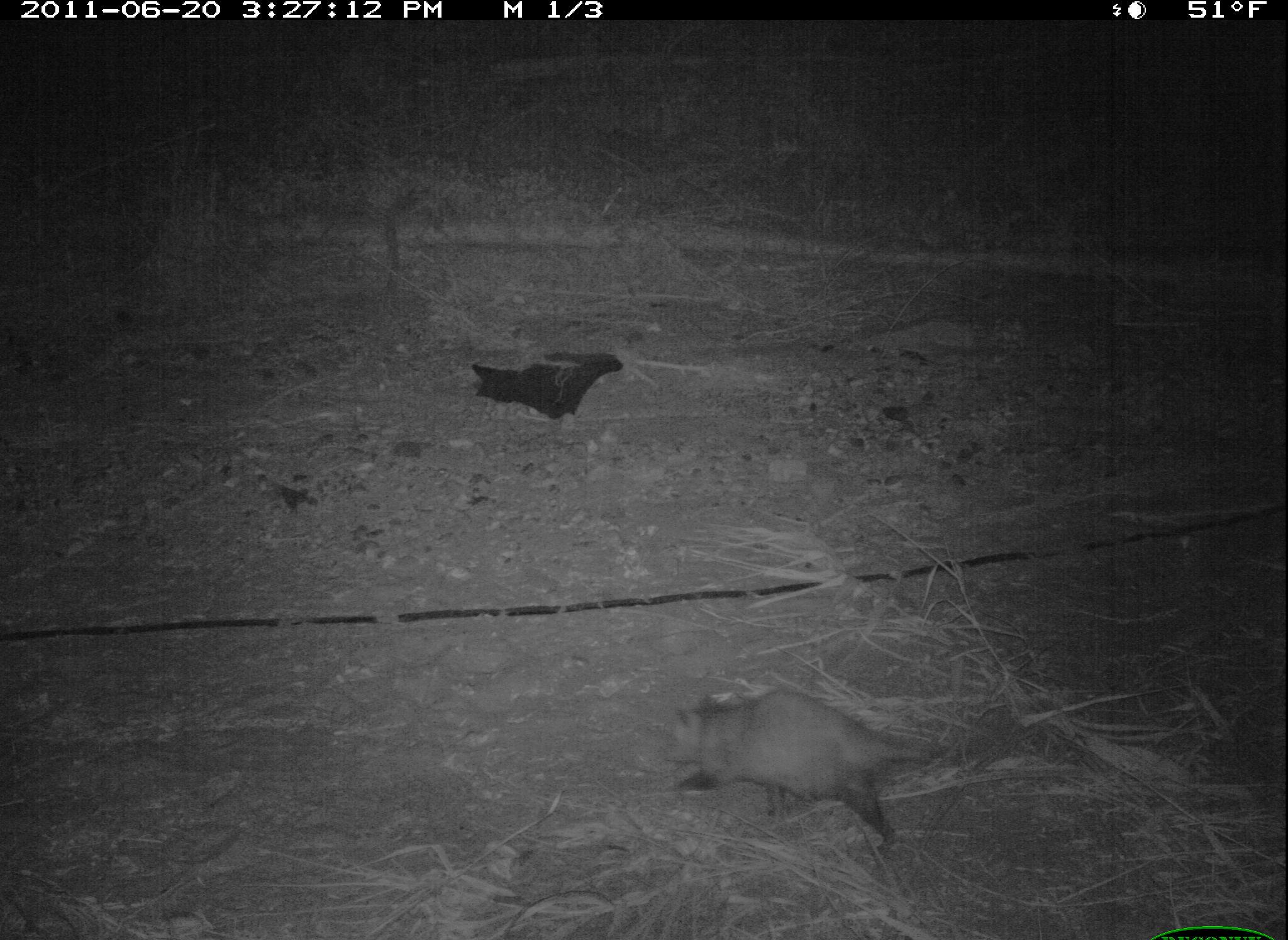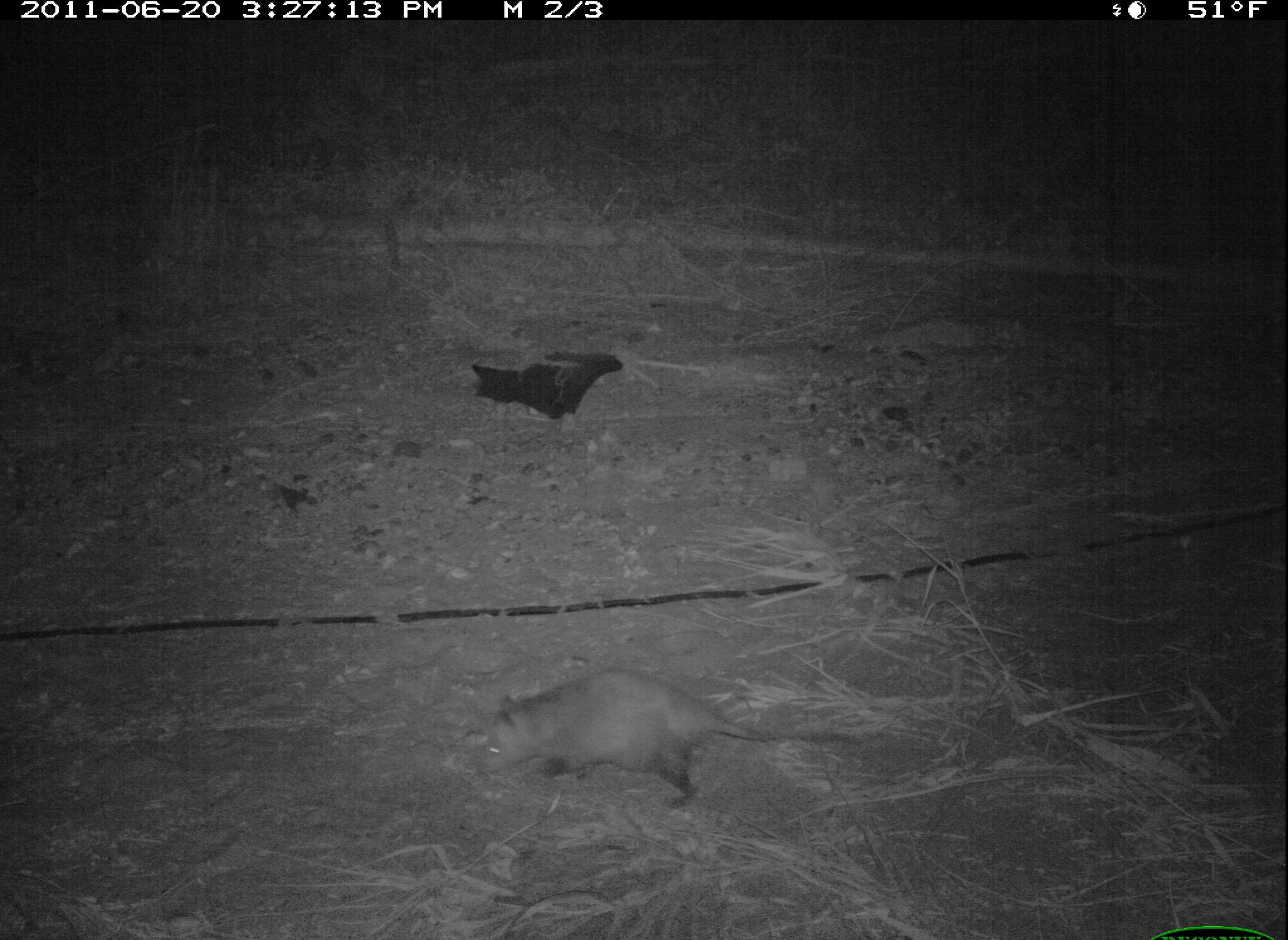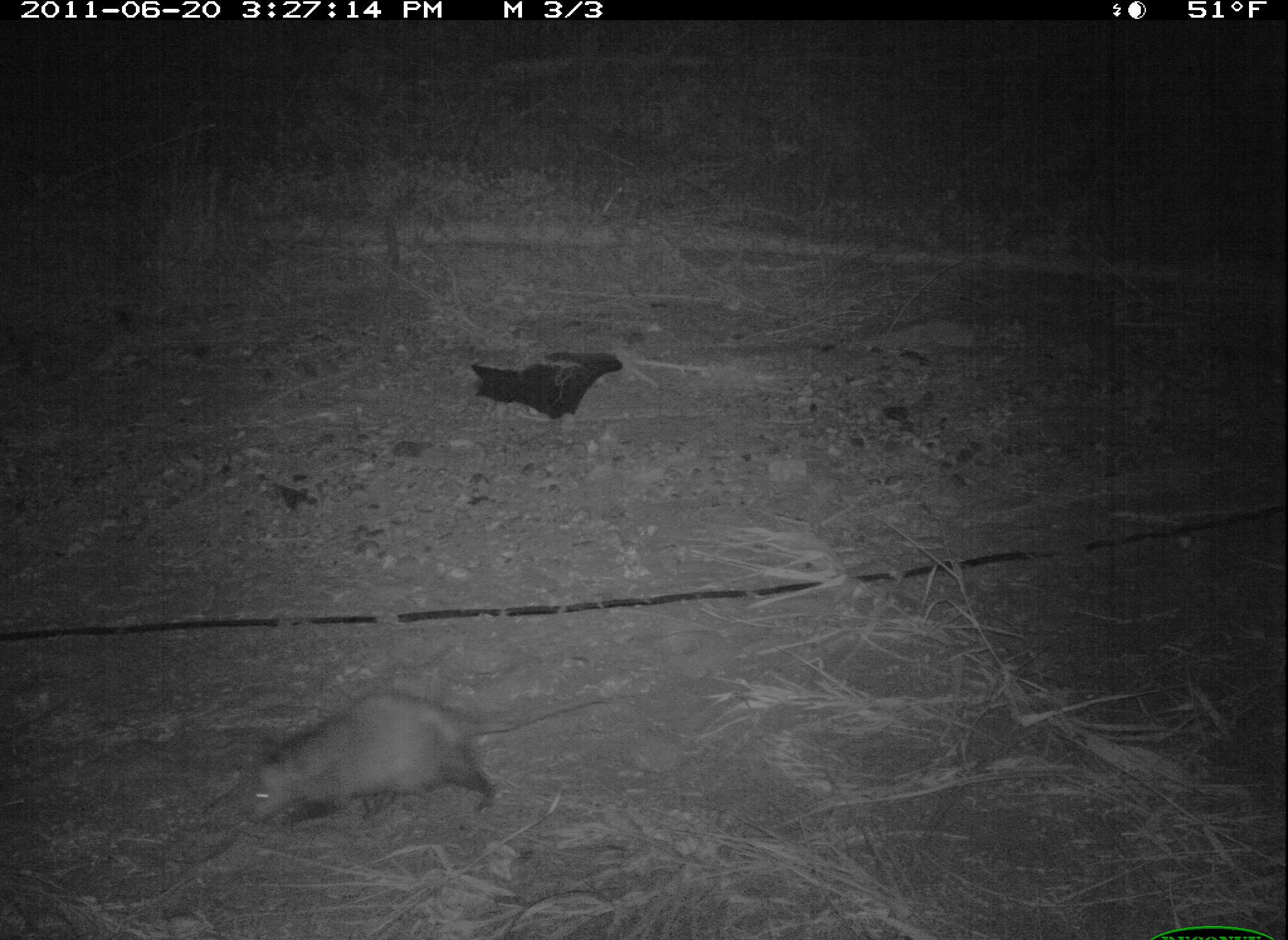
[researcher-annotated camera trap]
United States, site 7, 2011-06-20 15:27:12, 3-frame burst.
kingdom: Animalia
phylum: Chordata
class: Mammalia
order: Didelphimorphia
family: Didelphidae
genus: Didelphis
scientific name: Didelphis virginiana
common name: virginia opossum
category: opossum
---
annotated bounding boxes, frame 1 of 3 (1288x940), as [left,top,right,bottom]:
opossum: [658,676,943,850]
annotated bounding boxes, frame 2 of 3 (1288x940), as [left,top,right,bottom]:
opossum: [475,662,847,812]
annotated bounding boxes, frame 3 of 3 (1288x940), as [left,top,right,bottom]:
opossum: [242,681,623,842]